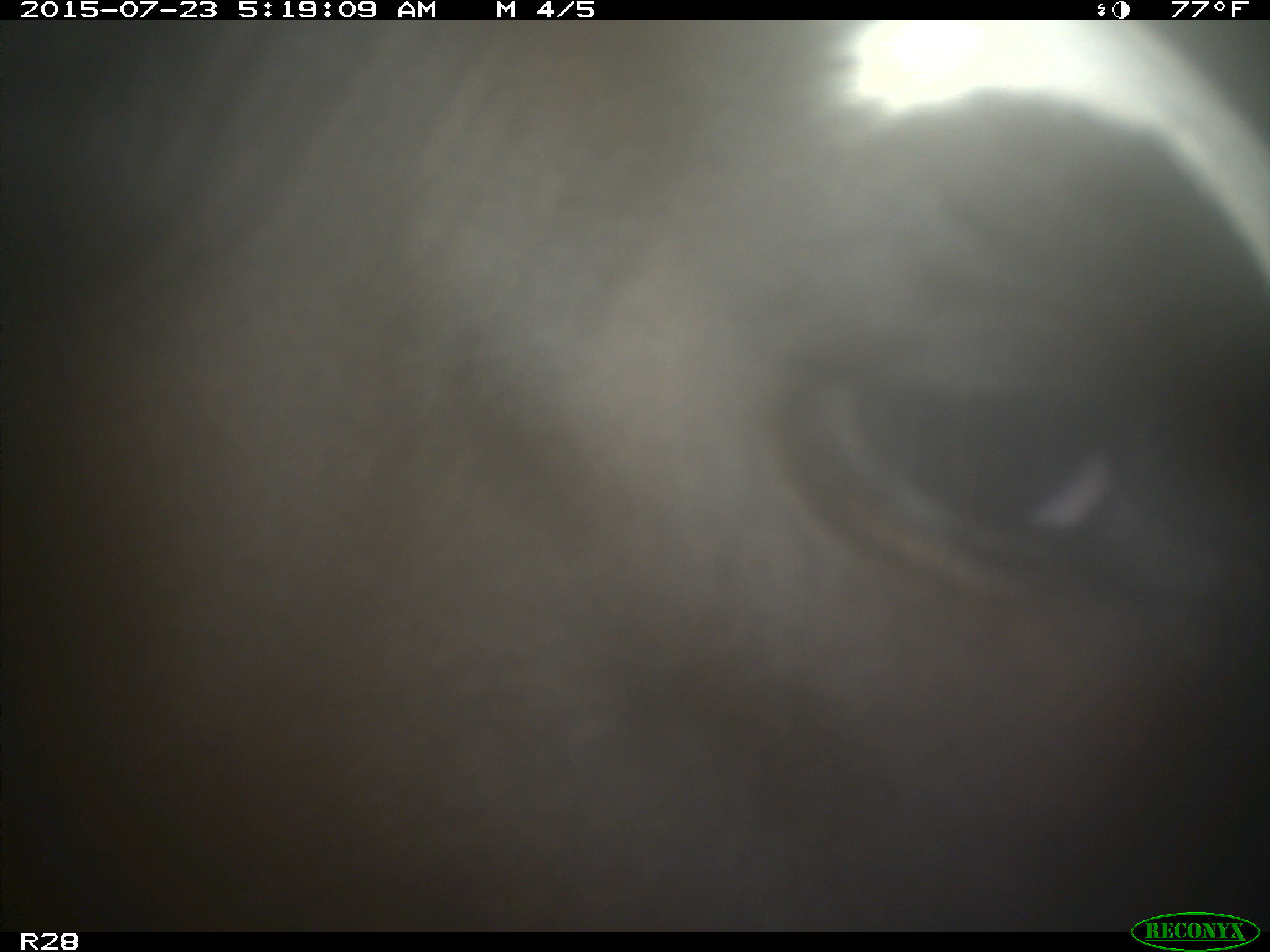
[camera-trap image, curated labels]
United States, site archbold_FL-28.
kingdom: Animalia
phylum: Chordata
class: Mammalia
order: Artiodactyla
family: Bovidae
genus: Bos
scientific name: Bos taurus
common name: domestic cow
Bos taurus (domestic cow).